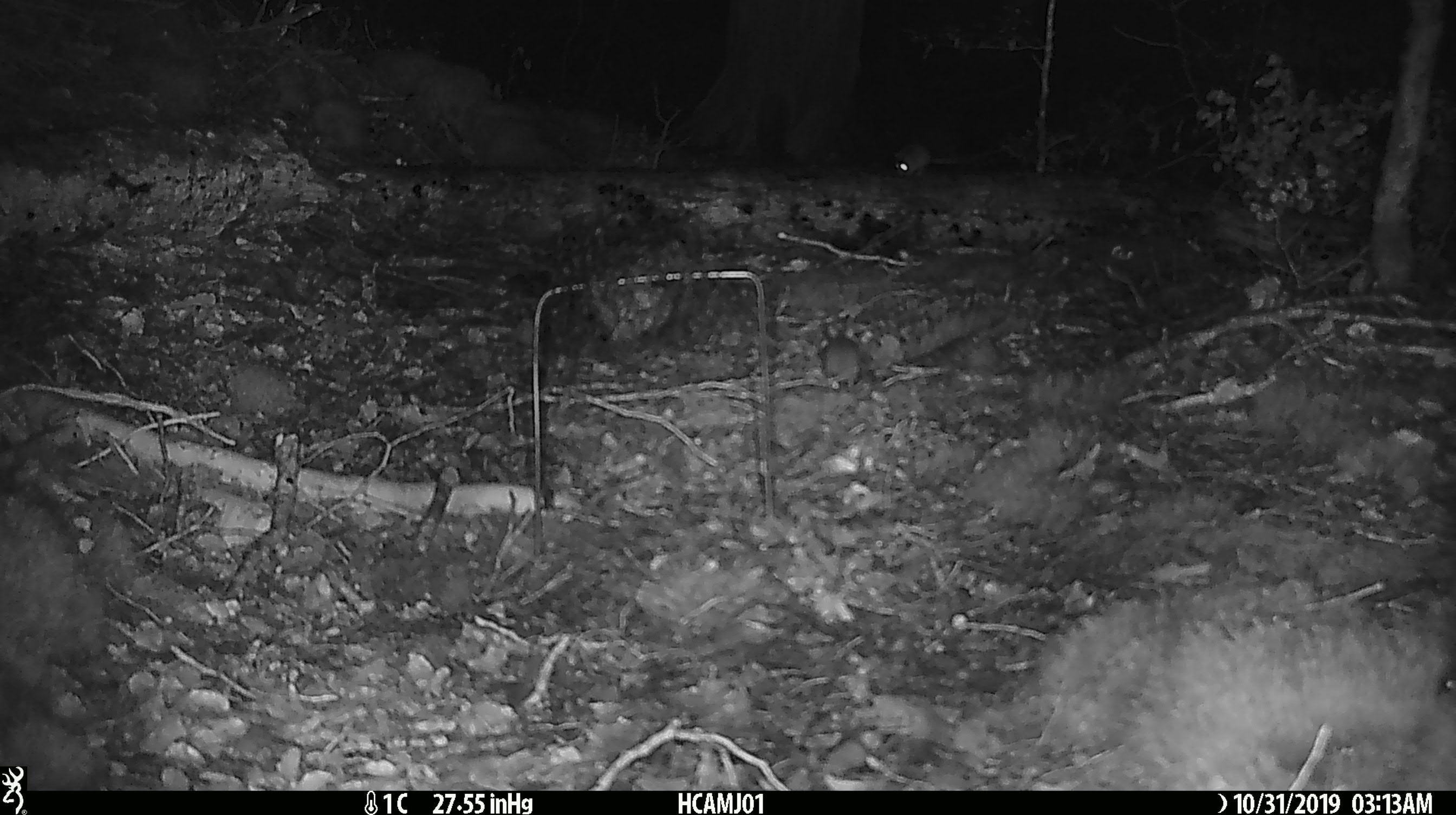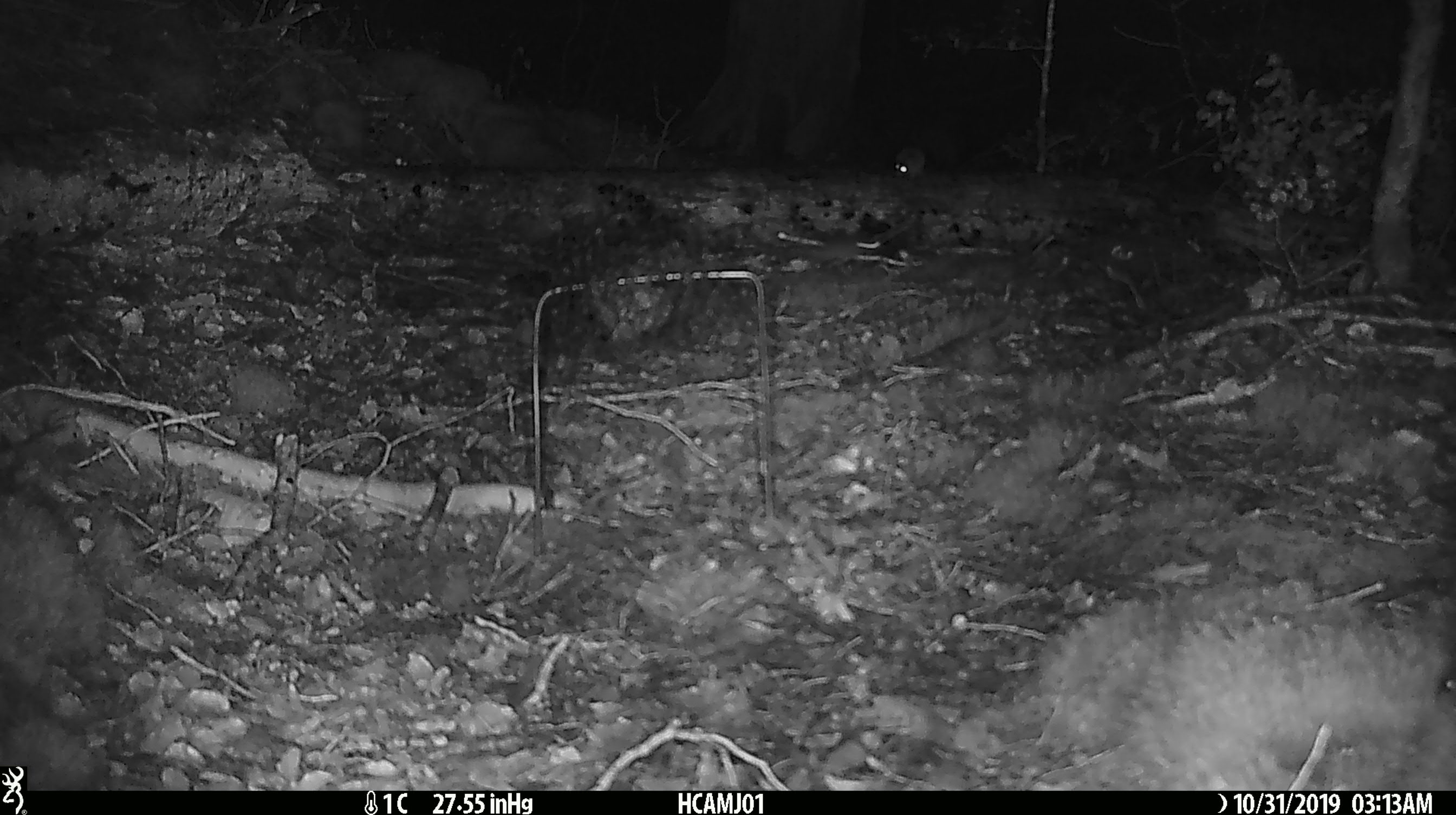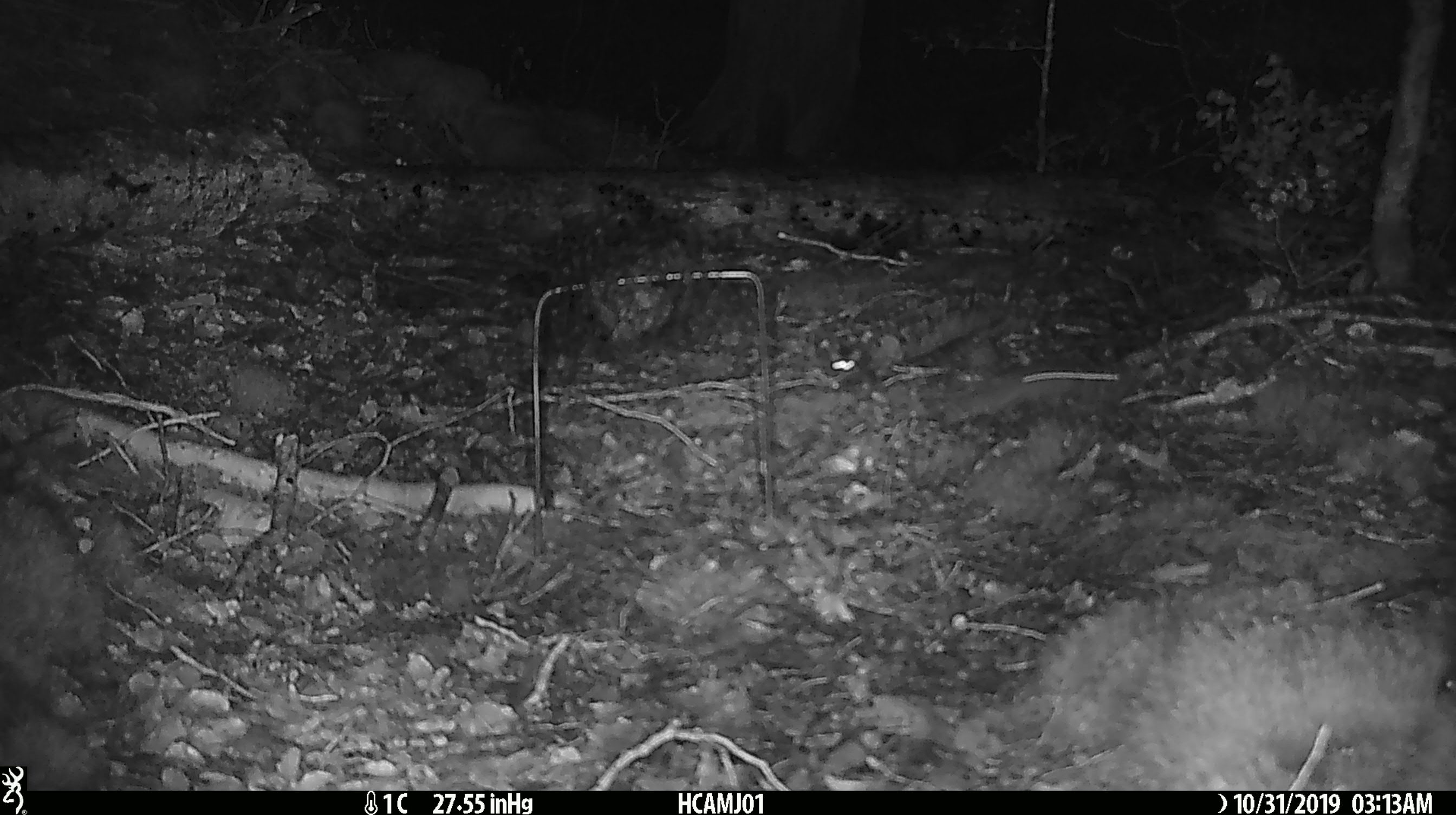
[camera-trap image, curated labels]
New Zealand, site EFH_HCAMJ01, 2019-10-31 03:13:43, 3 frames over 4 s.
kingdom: Animalia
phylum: Chordata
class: Mammalia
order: Rodentia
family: Muridae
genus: Mus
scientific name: Mus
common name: mouse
Mouse (Mus).